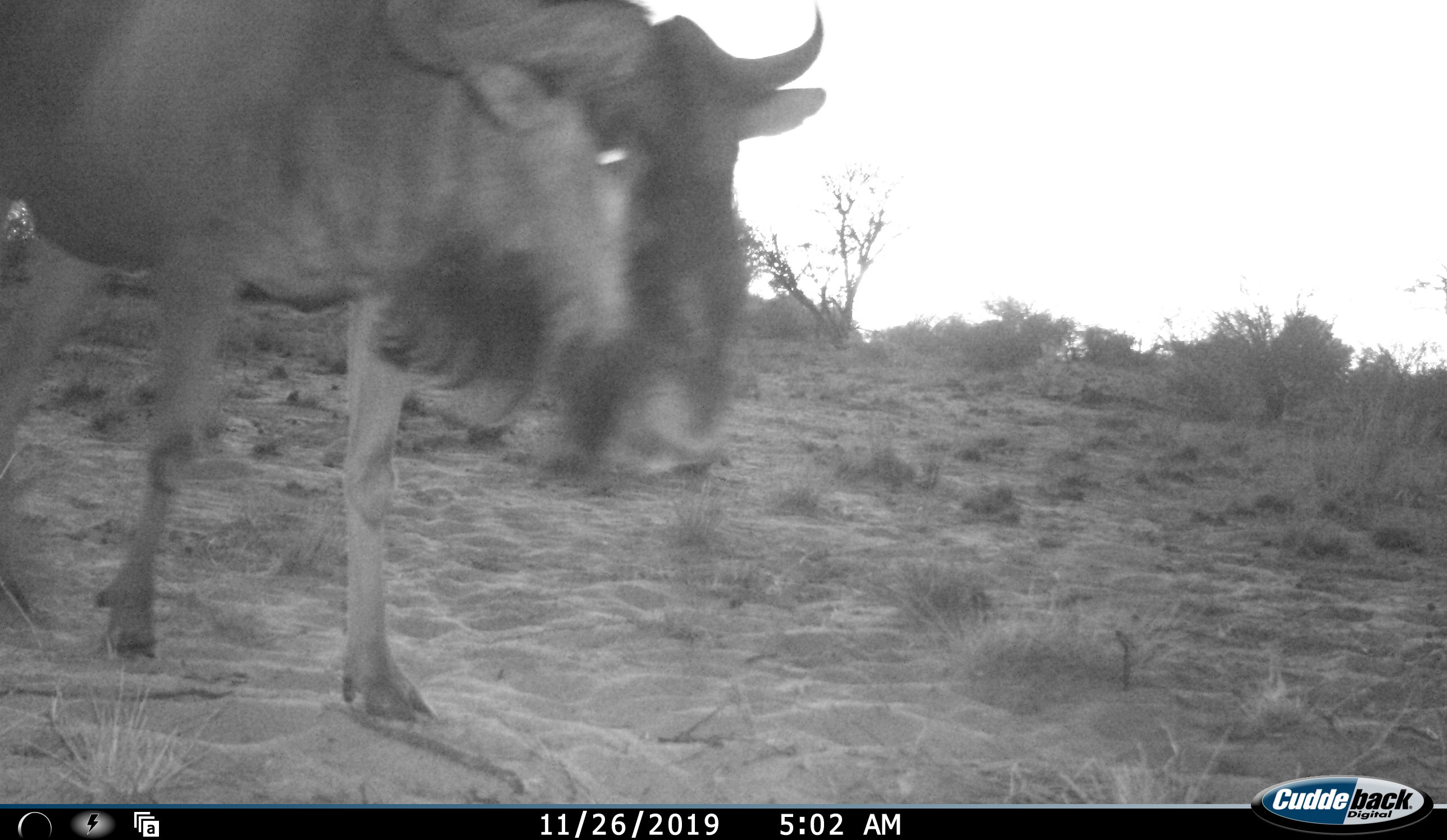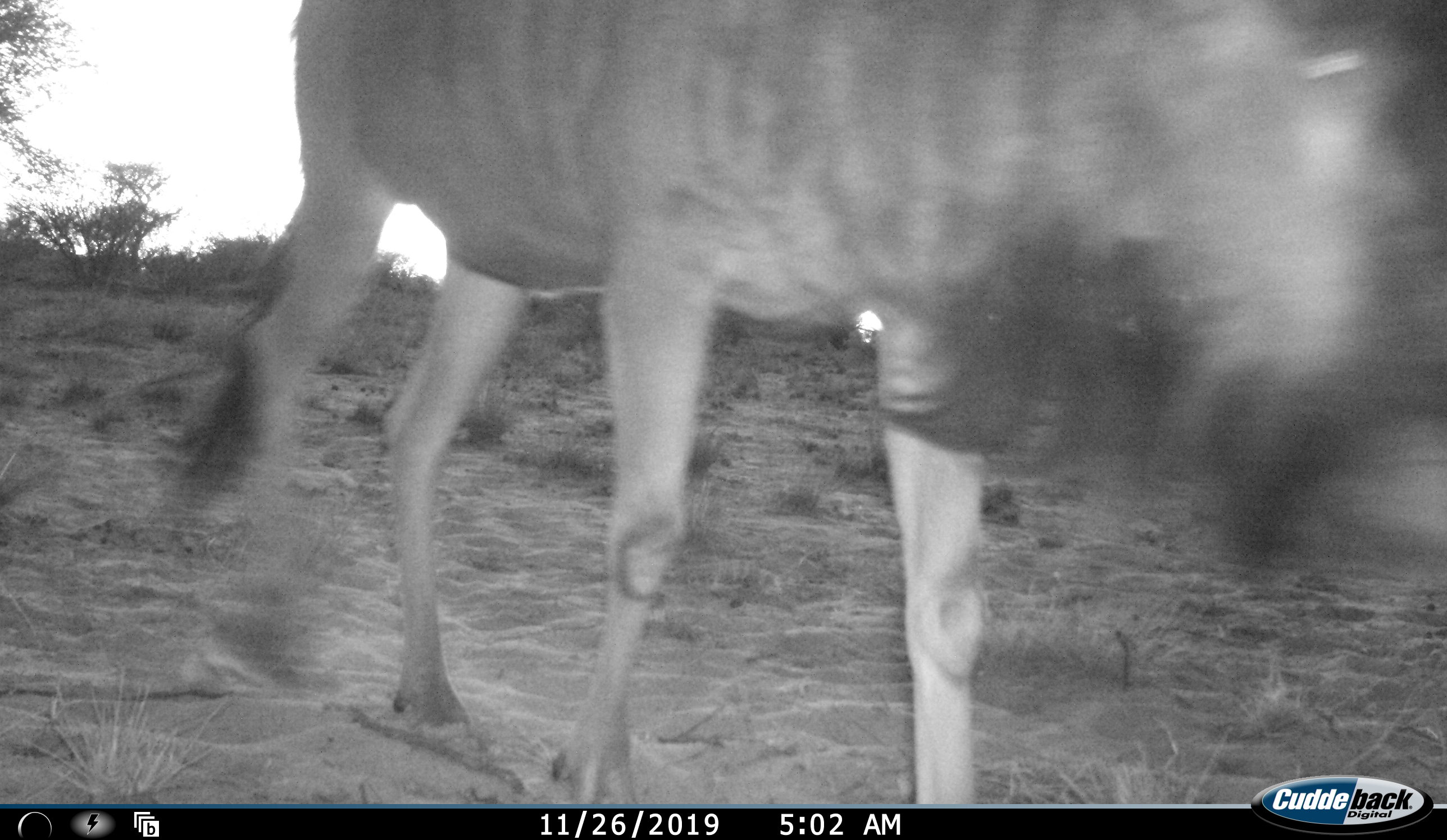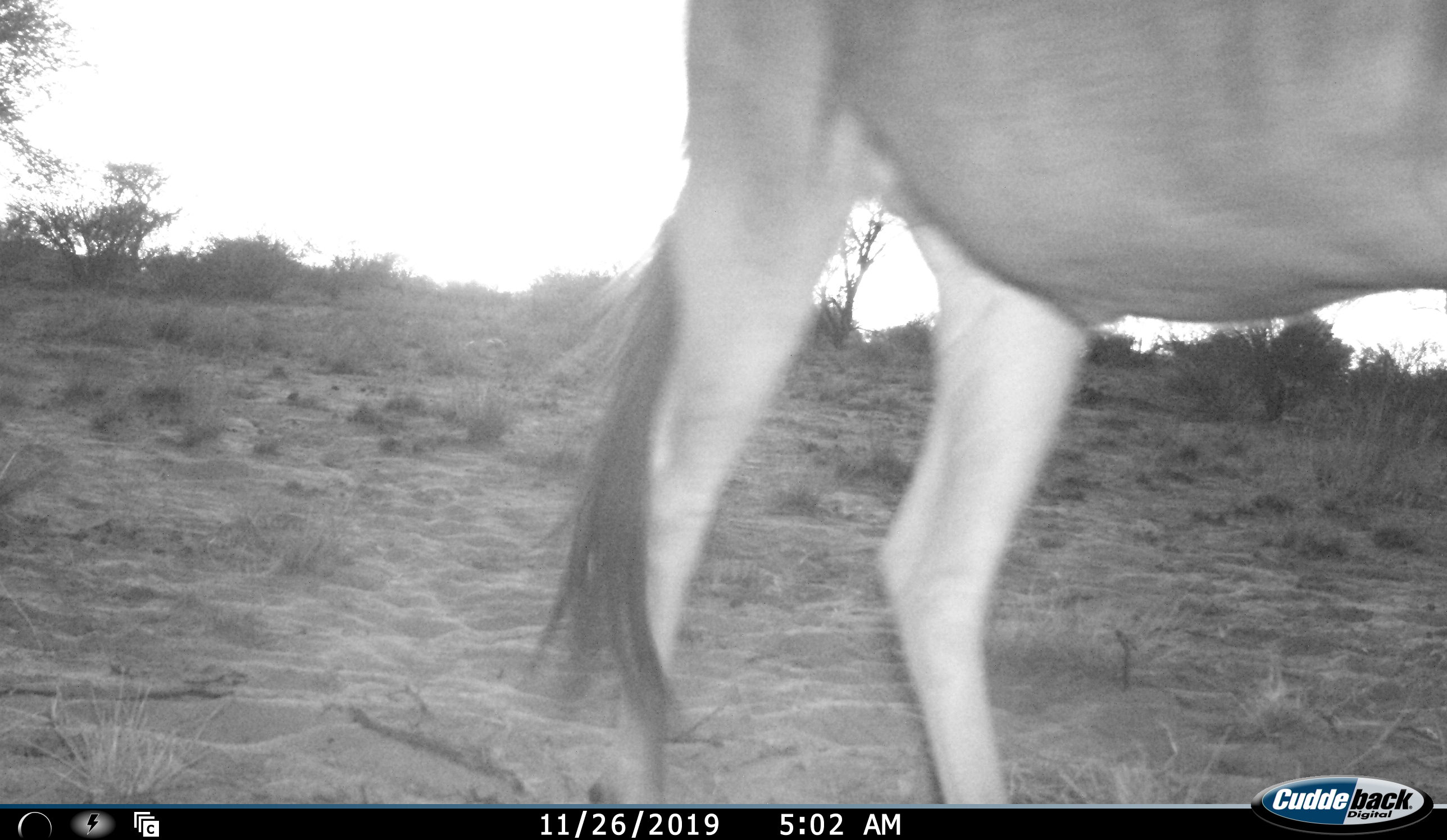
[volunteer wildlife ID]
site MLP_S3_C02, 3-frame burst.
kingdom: Animalia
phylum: Chordata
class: Mammalia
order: Artiodactyla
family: Bovidae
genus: Connochaetes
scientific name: Connochaetes taurinus taurinus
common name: blue wildebeest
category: wildebeestblue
Wildebeestblue (blue wildebeest) (Connochaetes taurinus taurinus), count 1. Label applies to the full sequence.